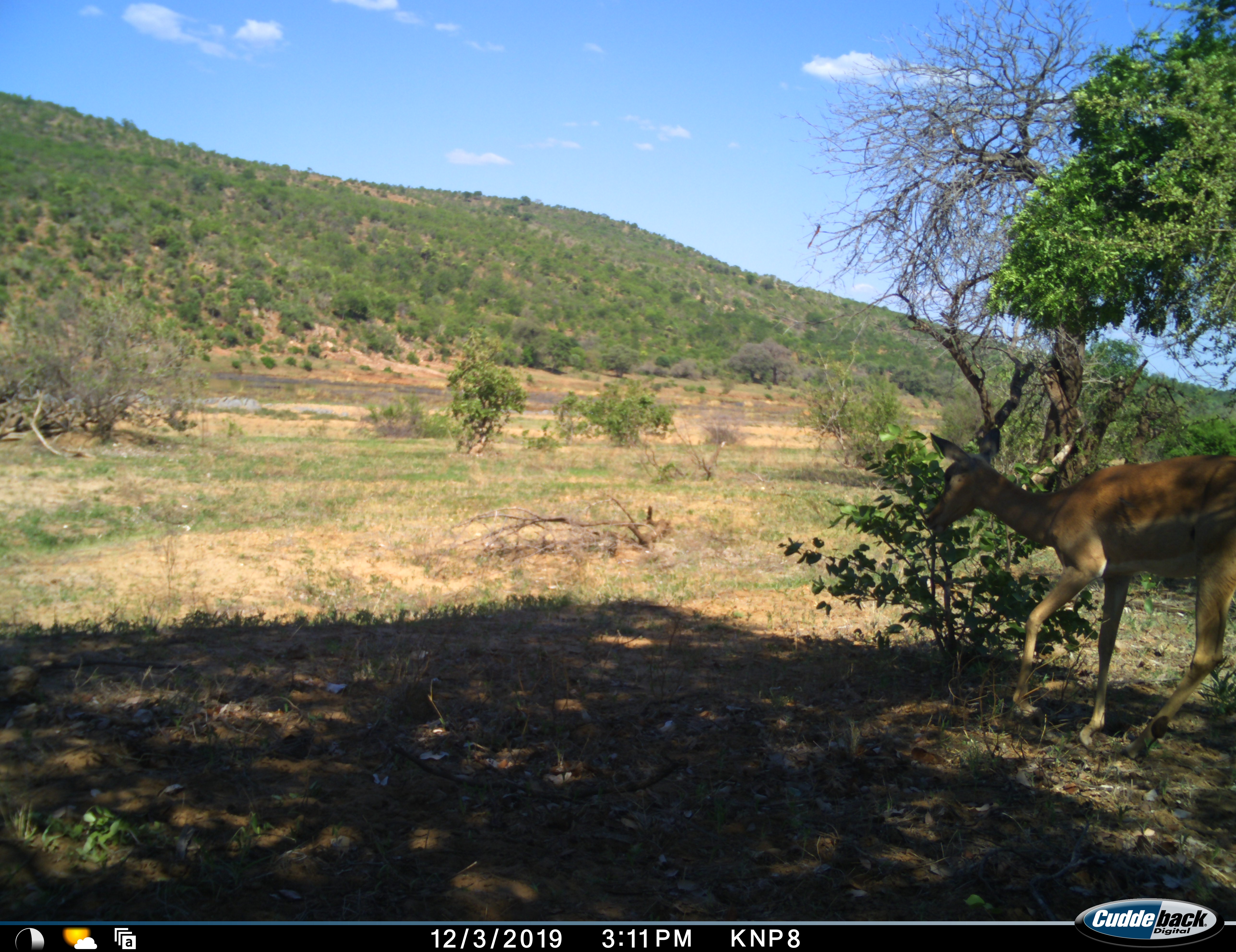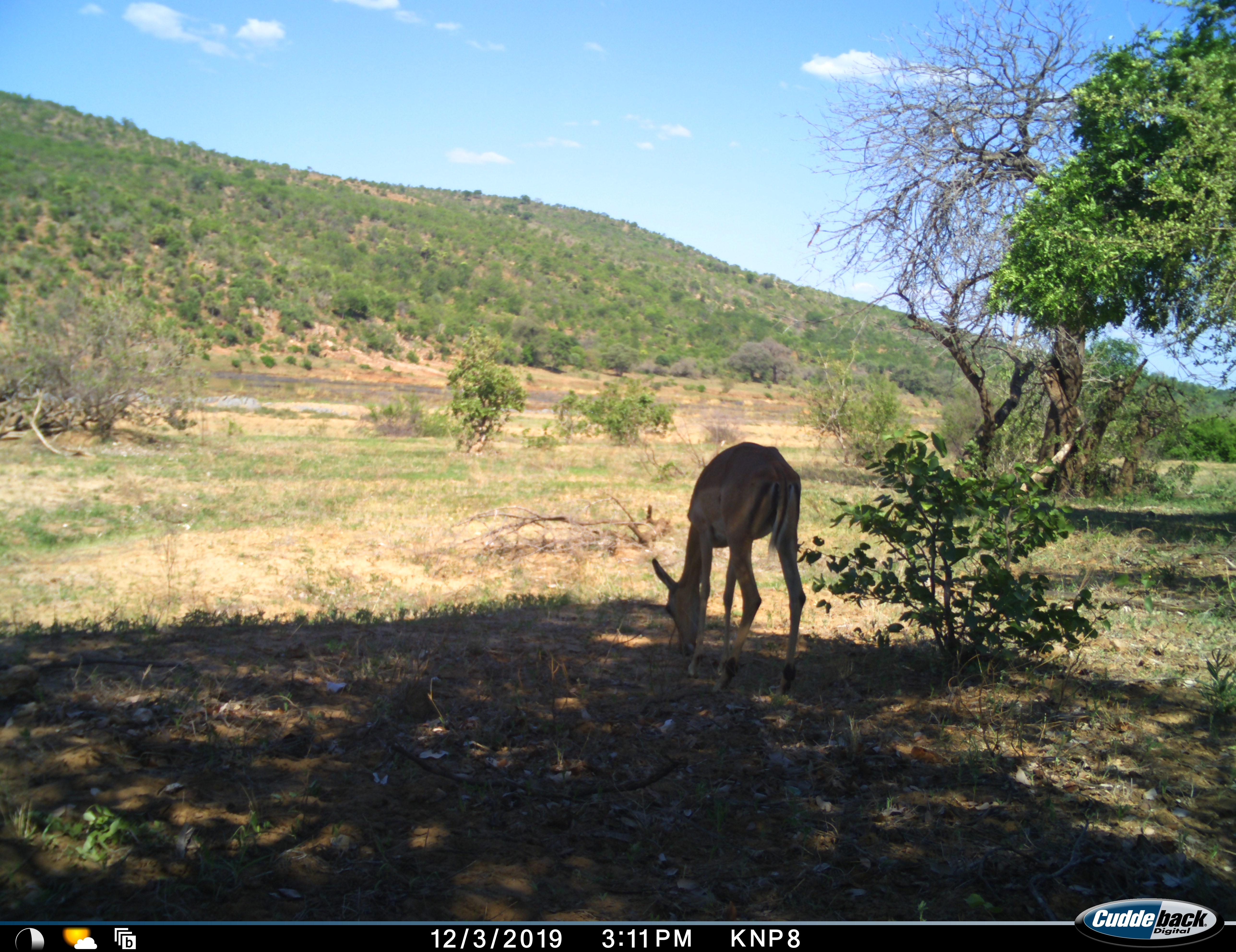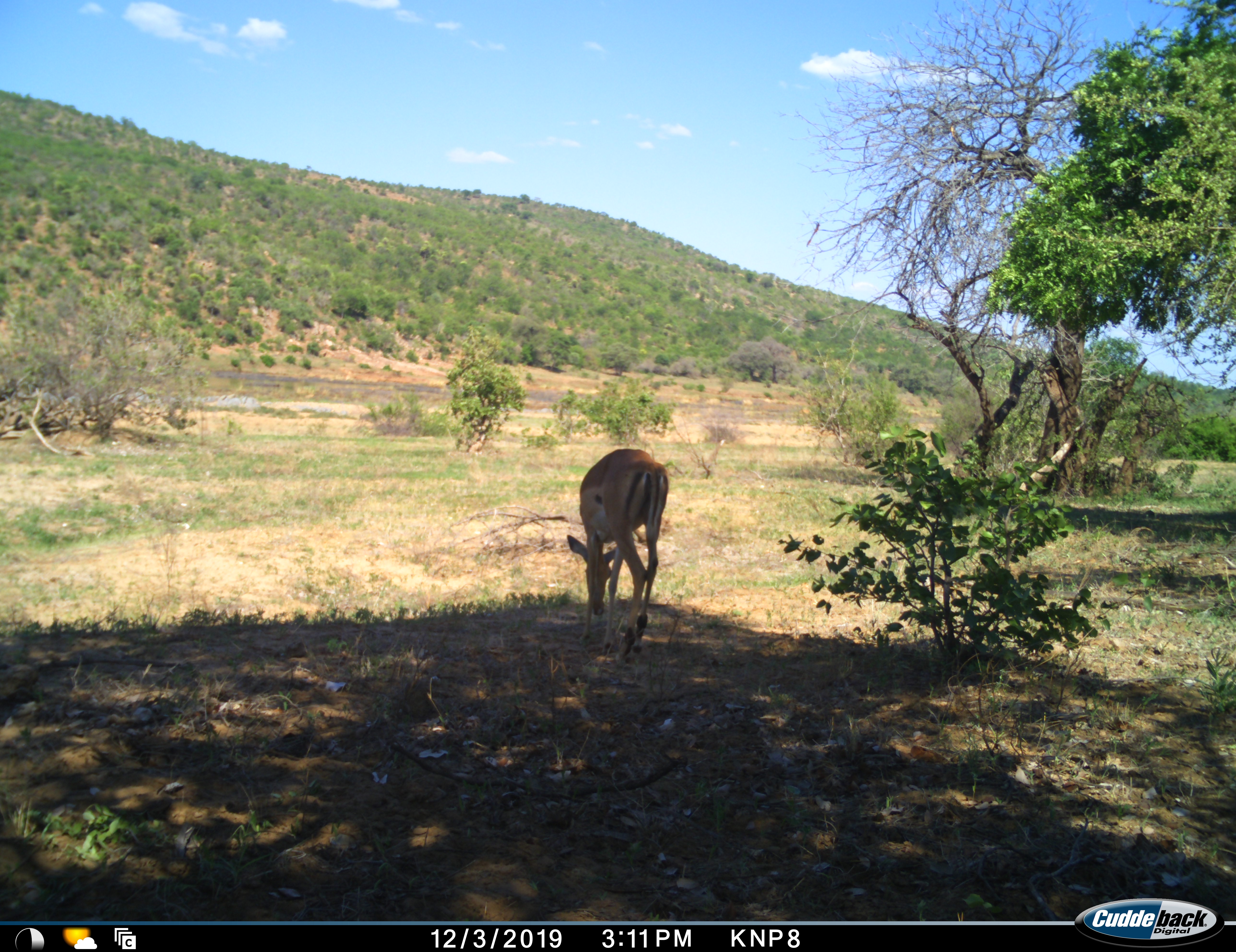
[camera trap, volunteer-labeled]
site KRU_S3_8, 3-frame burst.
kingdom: Animalia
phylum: Chordata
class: Mammalia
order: Artiodactyla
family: Bovidae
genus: Aepyceros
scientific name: Aepyceros melampus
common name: impala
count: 1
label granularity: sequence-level